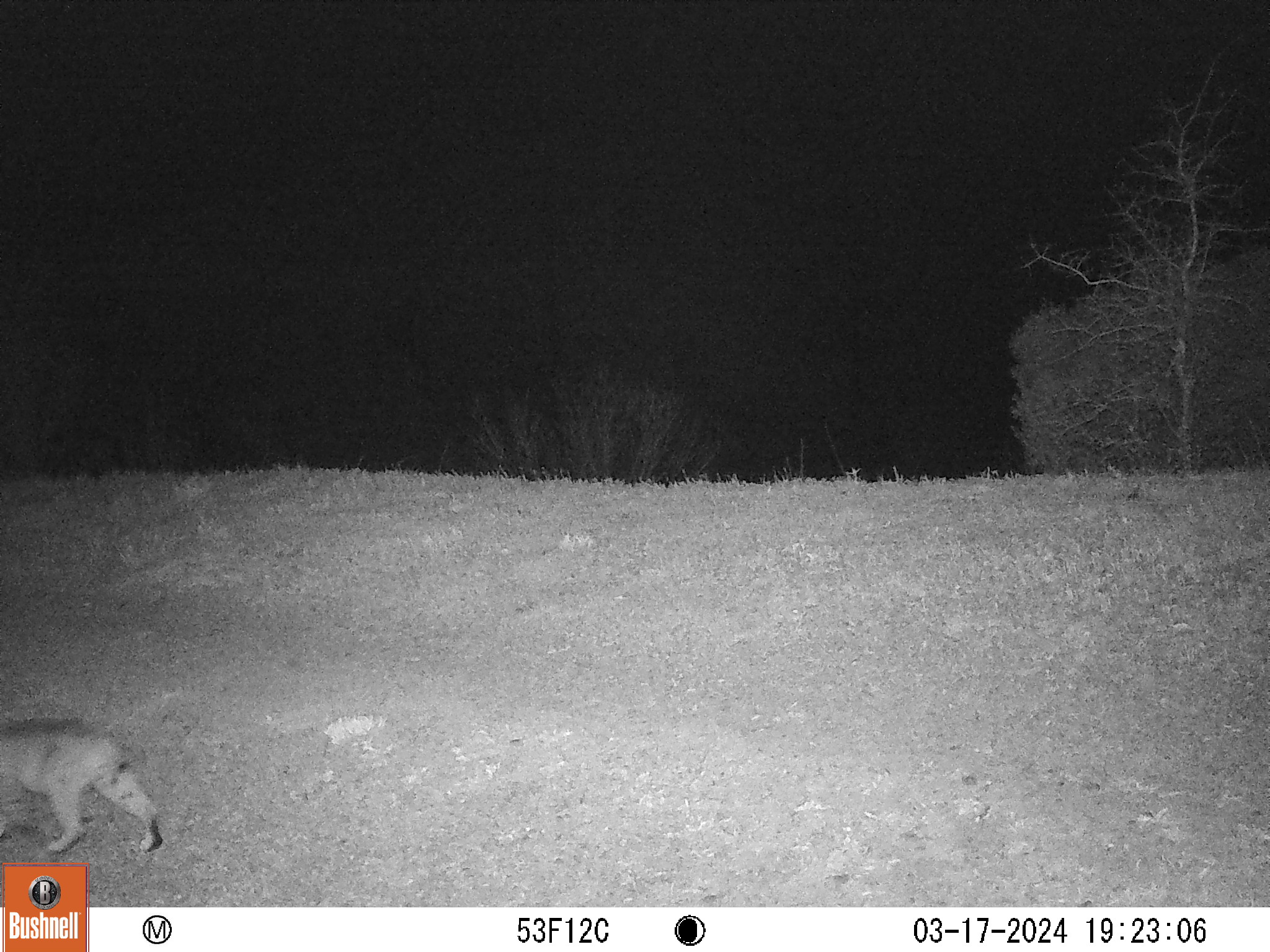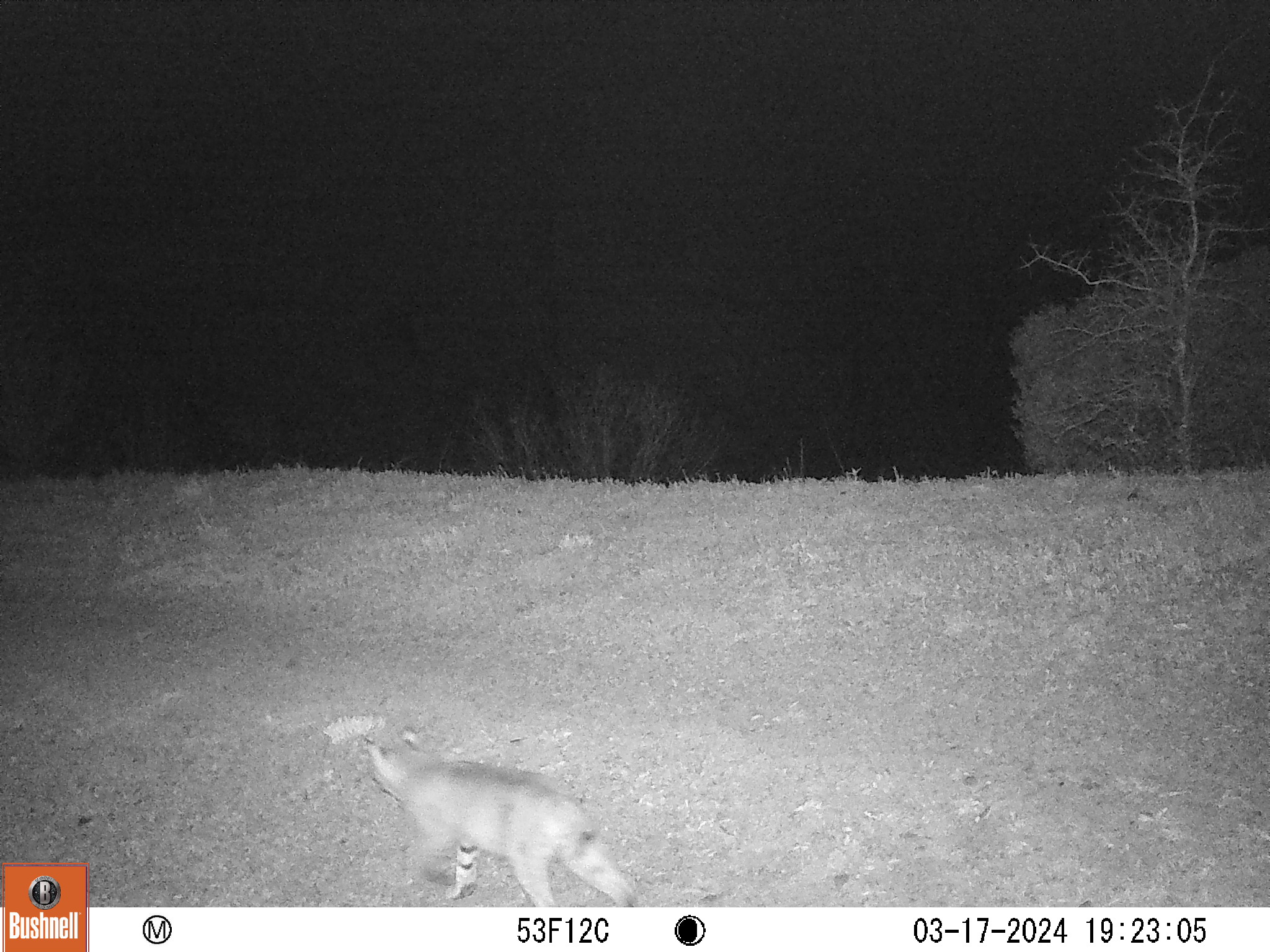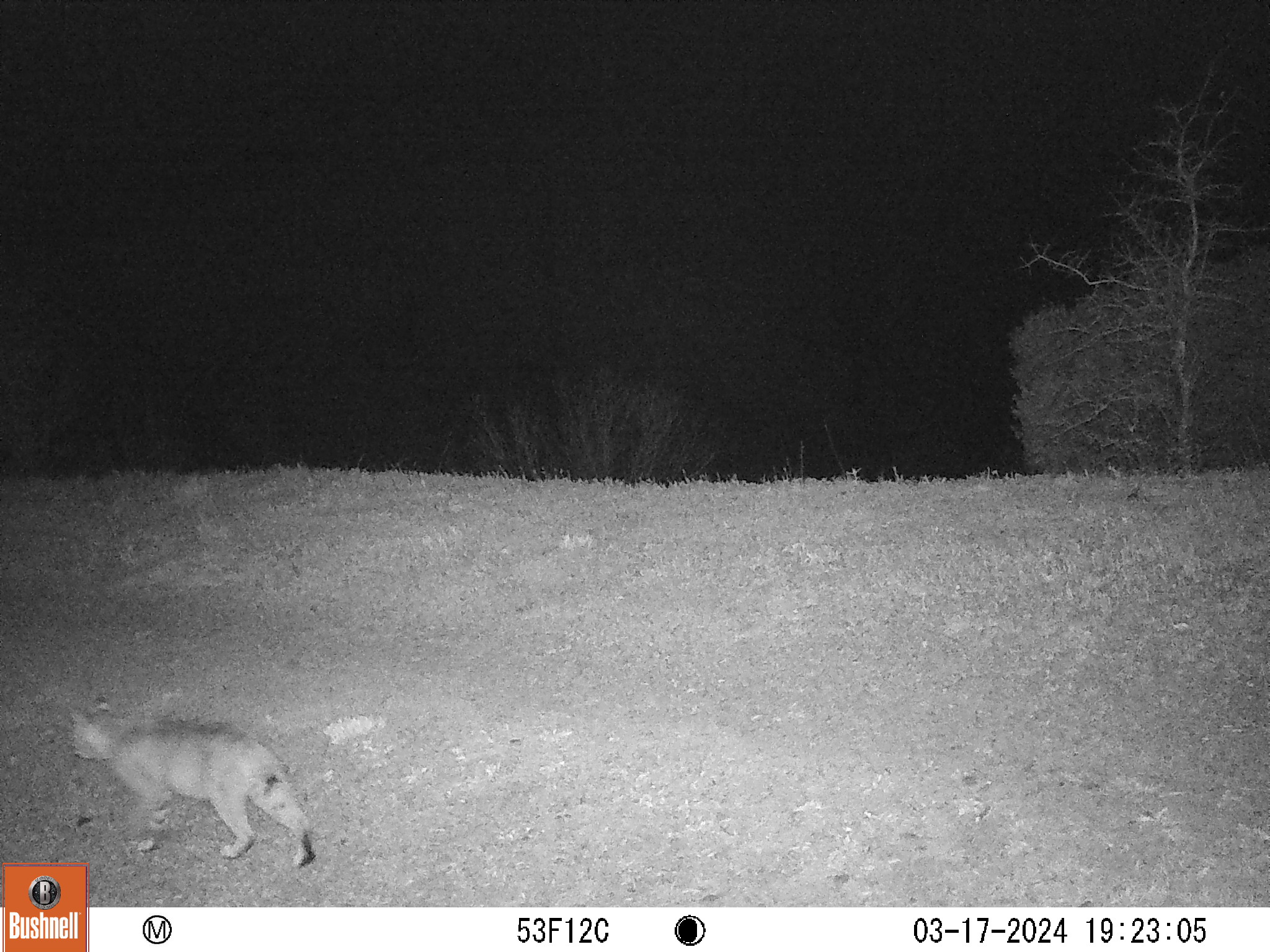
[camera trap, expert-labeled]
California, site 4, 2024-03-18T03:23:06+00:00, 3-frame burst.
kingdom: Animalia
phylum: Chordata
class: Mammalia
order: Carnivora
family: Felidae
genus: Lynx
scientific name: Lynx rufus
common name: bobcat